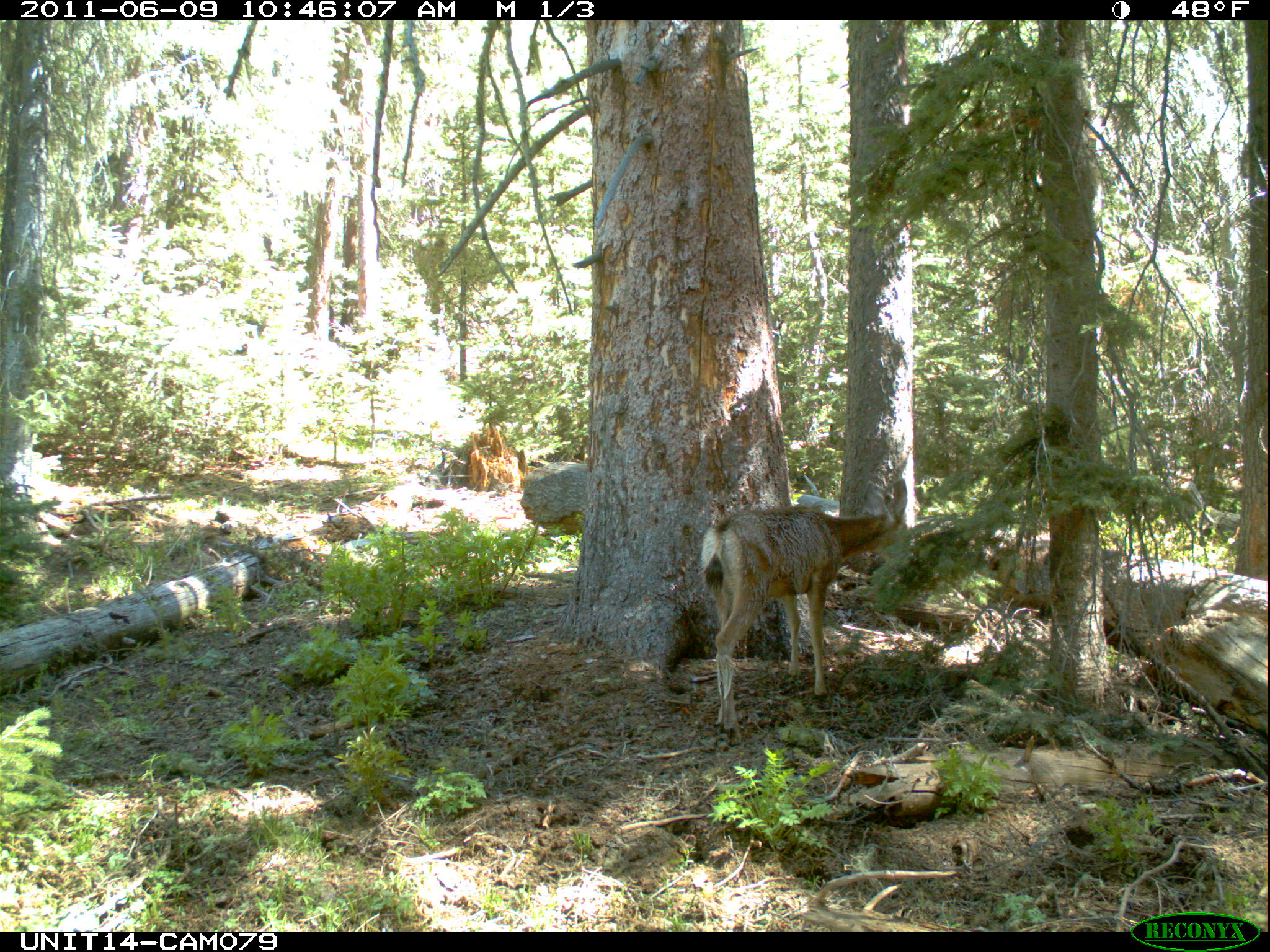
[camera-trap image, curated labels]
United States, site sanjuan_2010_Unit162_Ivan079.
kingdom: Animalia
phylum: Chordata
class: Mammalia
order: Artiodactyla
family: Cervidae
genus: Odocoileus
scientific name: Odocoileus hemionus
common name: mule deer